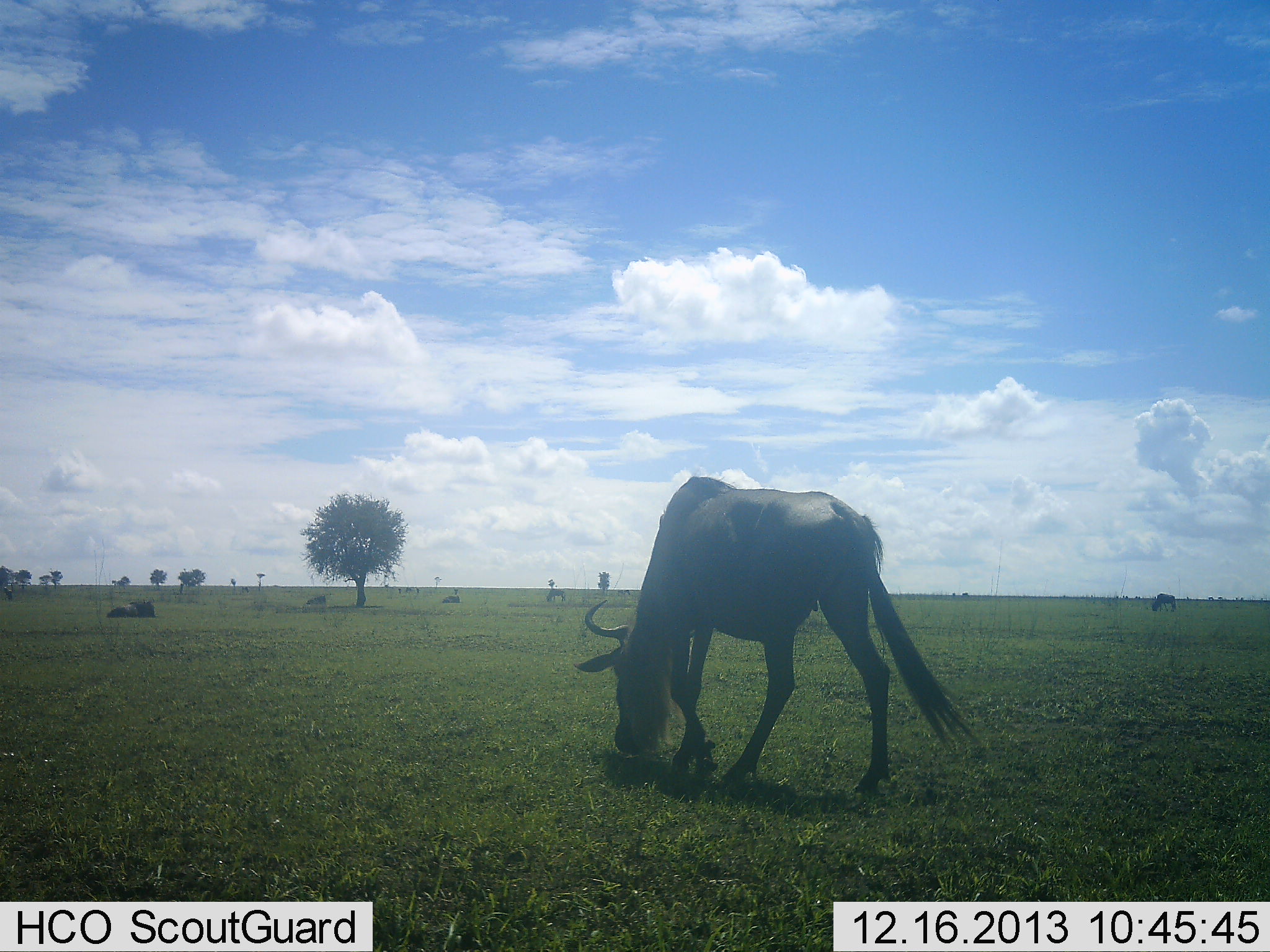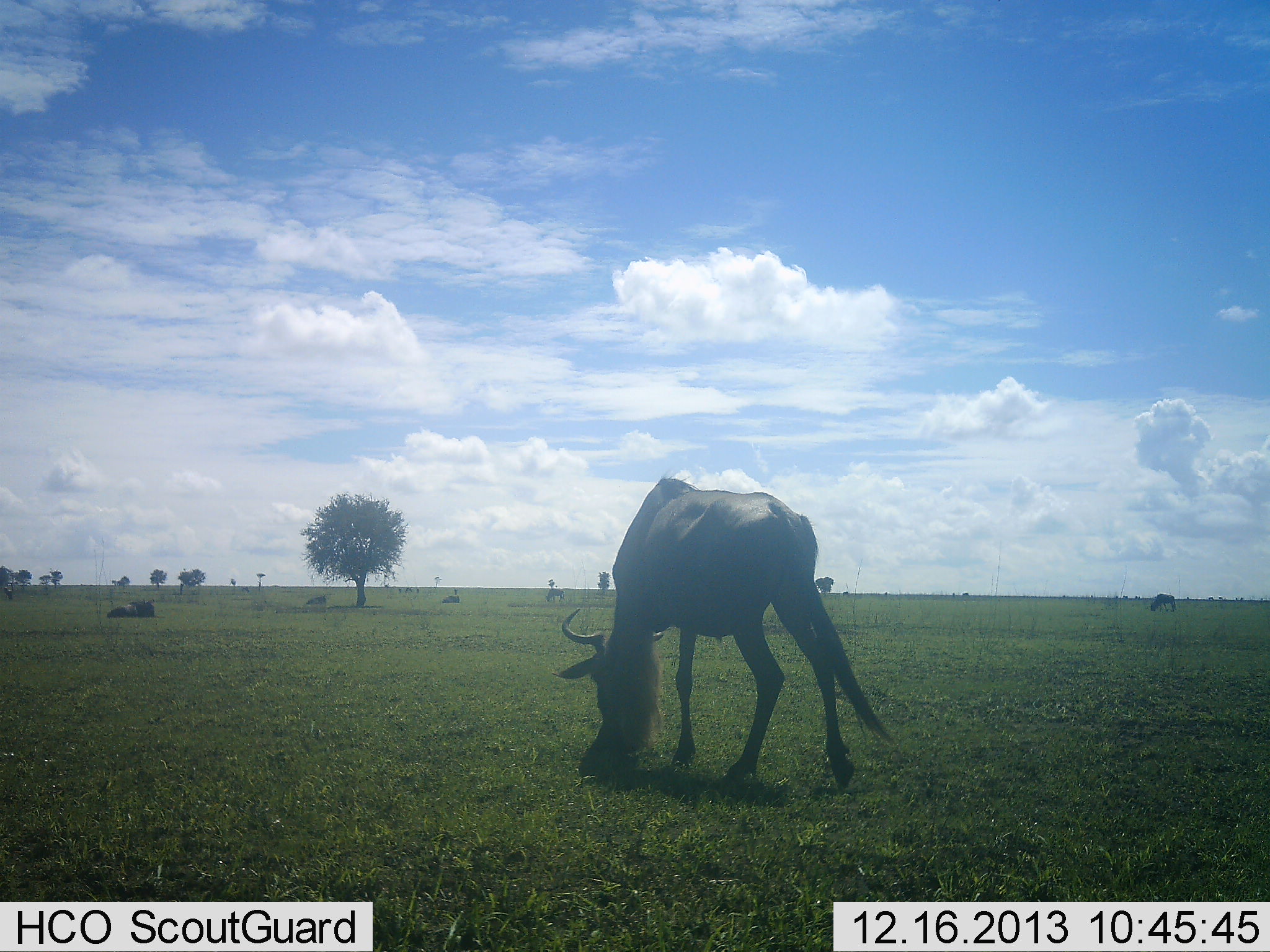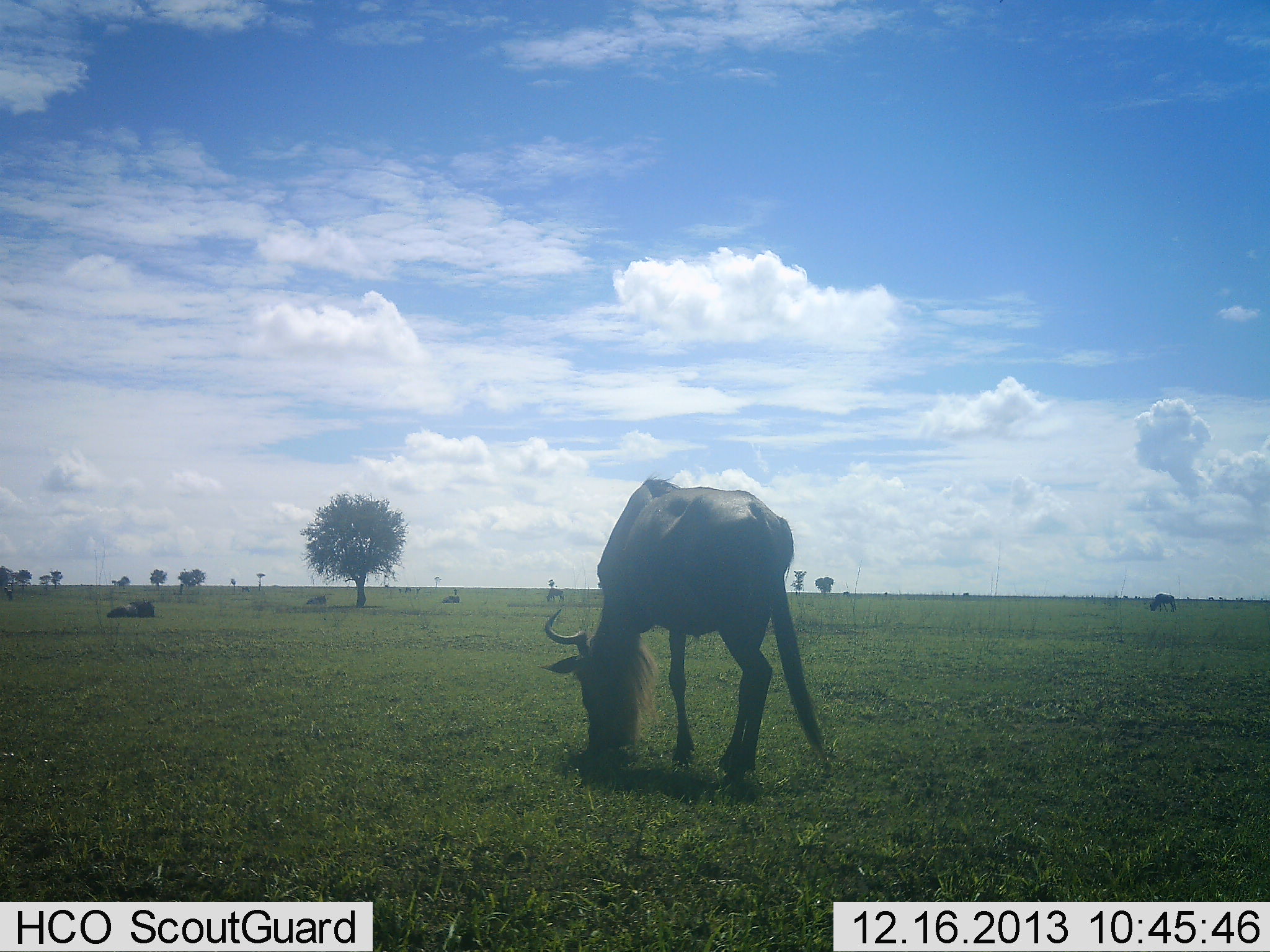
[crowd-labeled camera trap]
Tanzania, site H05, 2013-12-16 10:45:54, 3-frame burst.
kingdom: Animalia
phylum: Chordata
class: Mammalia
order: Artiodactyla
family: Bovidae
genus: Connochaetes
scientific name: Connochaetes taurinus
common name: blue wildebeest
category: wildebeest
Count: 5.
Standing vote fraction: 10%.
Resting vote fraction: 60%.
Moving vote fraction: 10%.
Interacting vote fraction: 0%.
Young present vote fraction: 0%.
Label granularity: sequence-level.